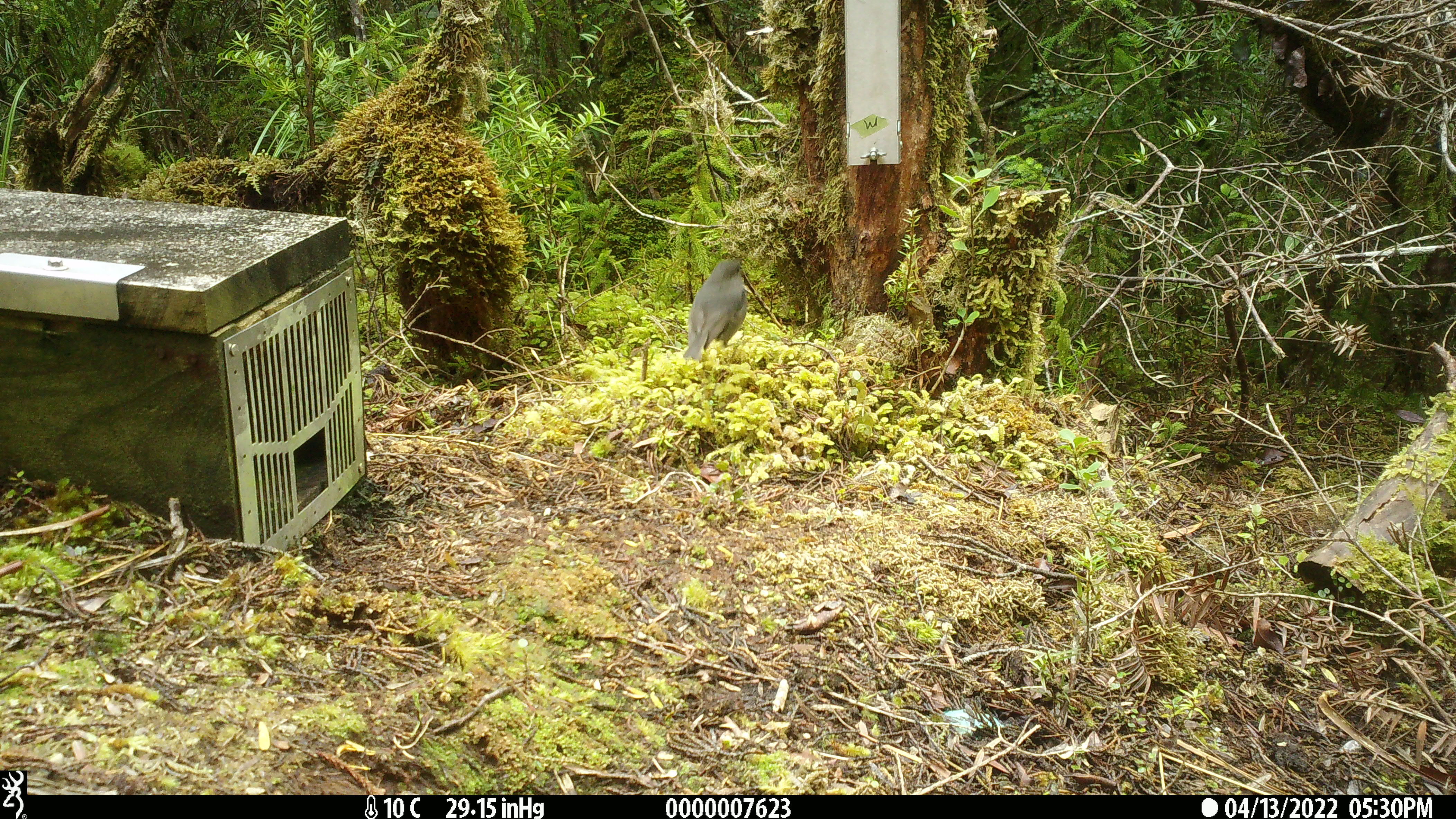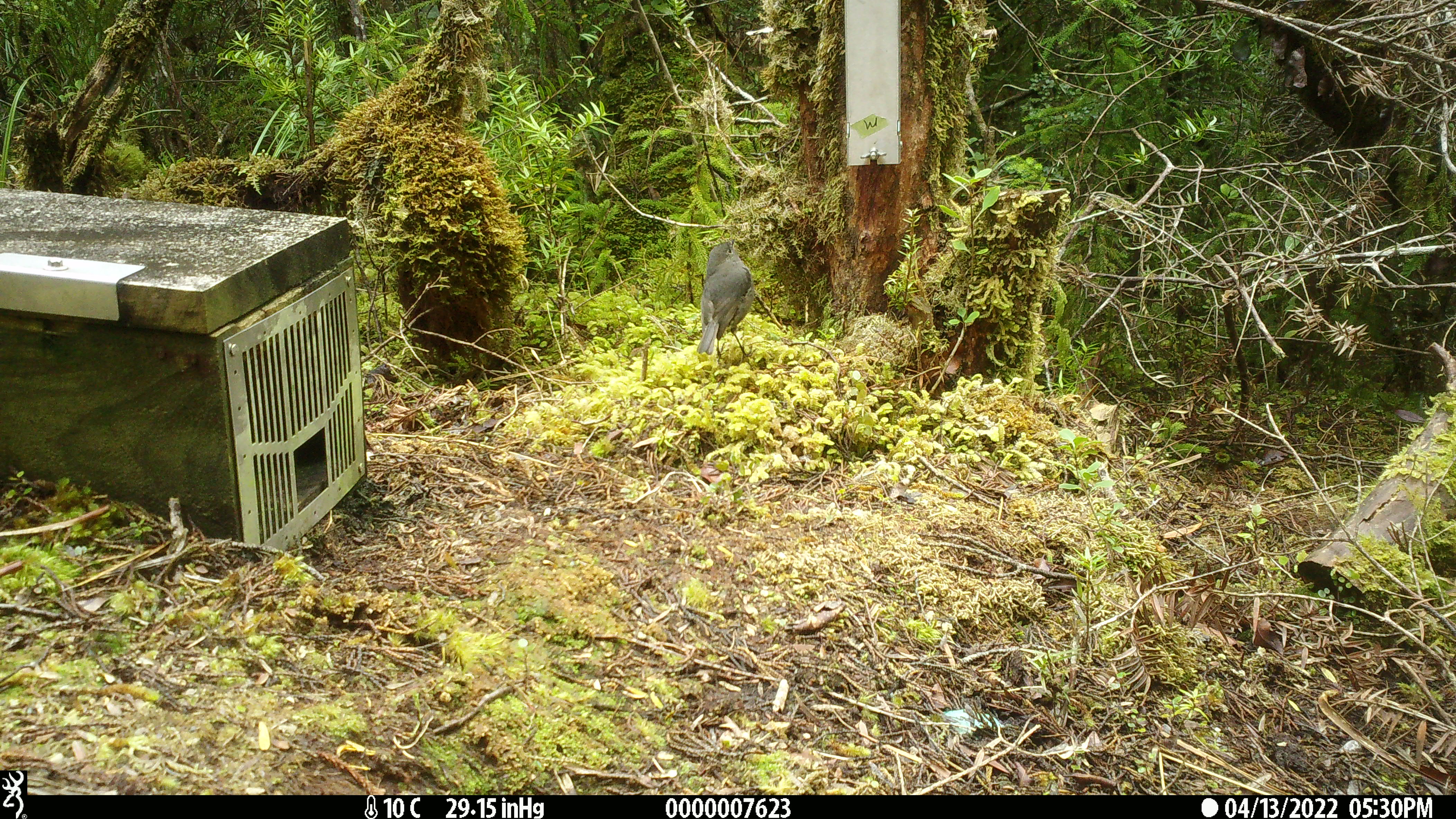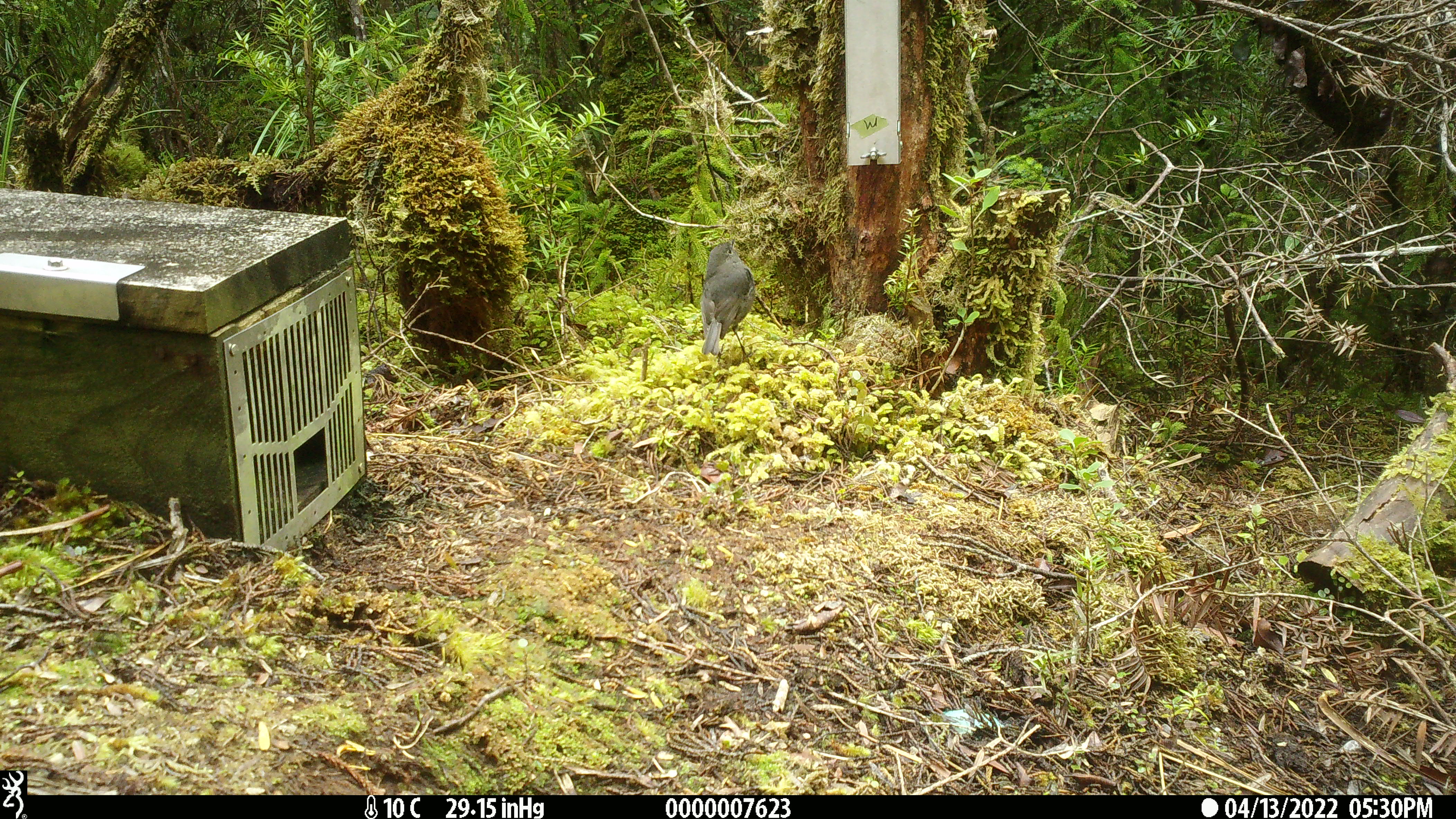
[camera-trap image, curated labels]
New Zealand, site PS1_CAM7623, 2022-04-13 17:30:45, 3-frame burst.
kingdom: Animalia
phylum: Chordata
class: Aves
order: Passeriformes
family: Petroicidae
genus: Petroica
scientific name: Petroica australis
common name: new zealand robin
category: robin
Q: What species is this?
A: Robin (new zealand robin) (Petroica australis).